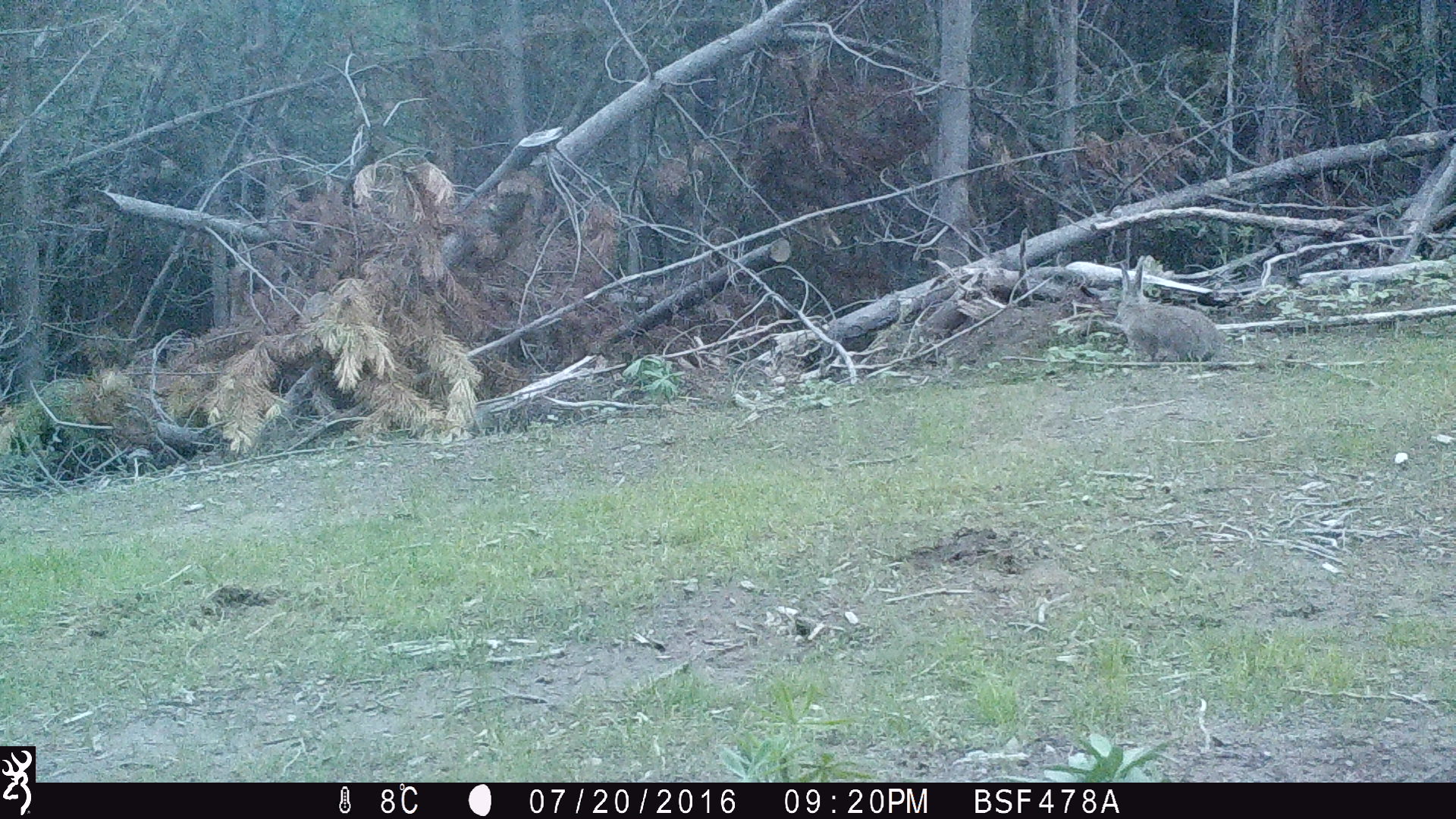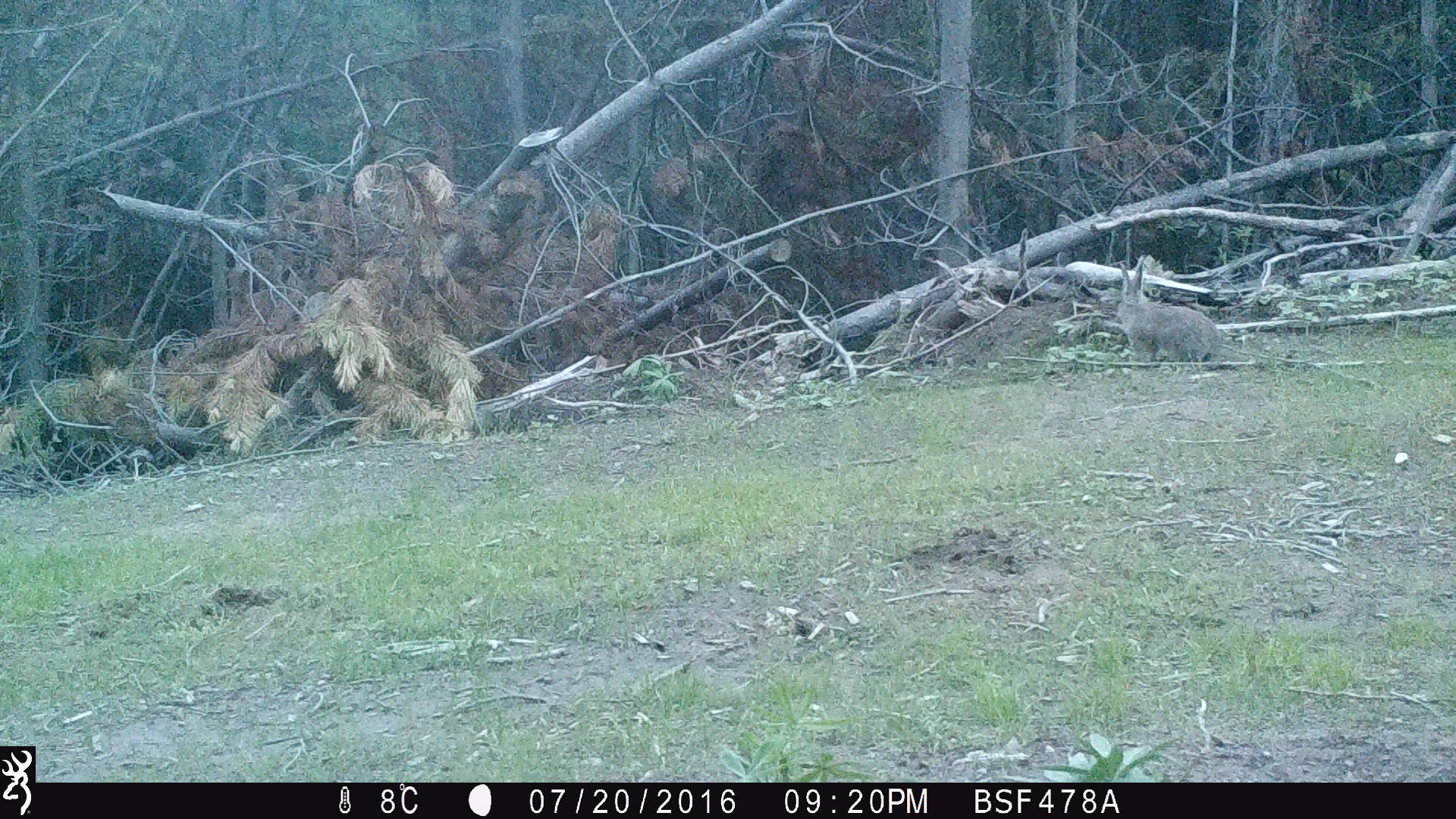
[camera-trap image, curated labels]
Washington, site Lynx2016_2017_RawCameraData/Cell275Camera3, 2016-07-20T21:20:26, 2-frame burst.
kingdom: Animalia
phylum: Chordata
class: Mammalia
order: Lagomorpha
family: Leporidae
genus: Lepus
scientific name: Lepus americanus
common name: snowshoe hare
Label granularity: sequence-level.